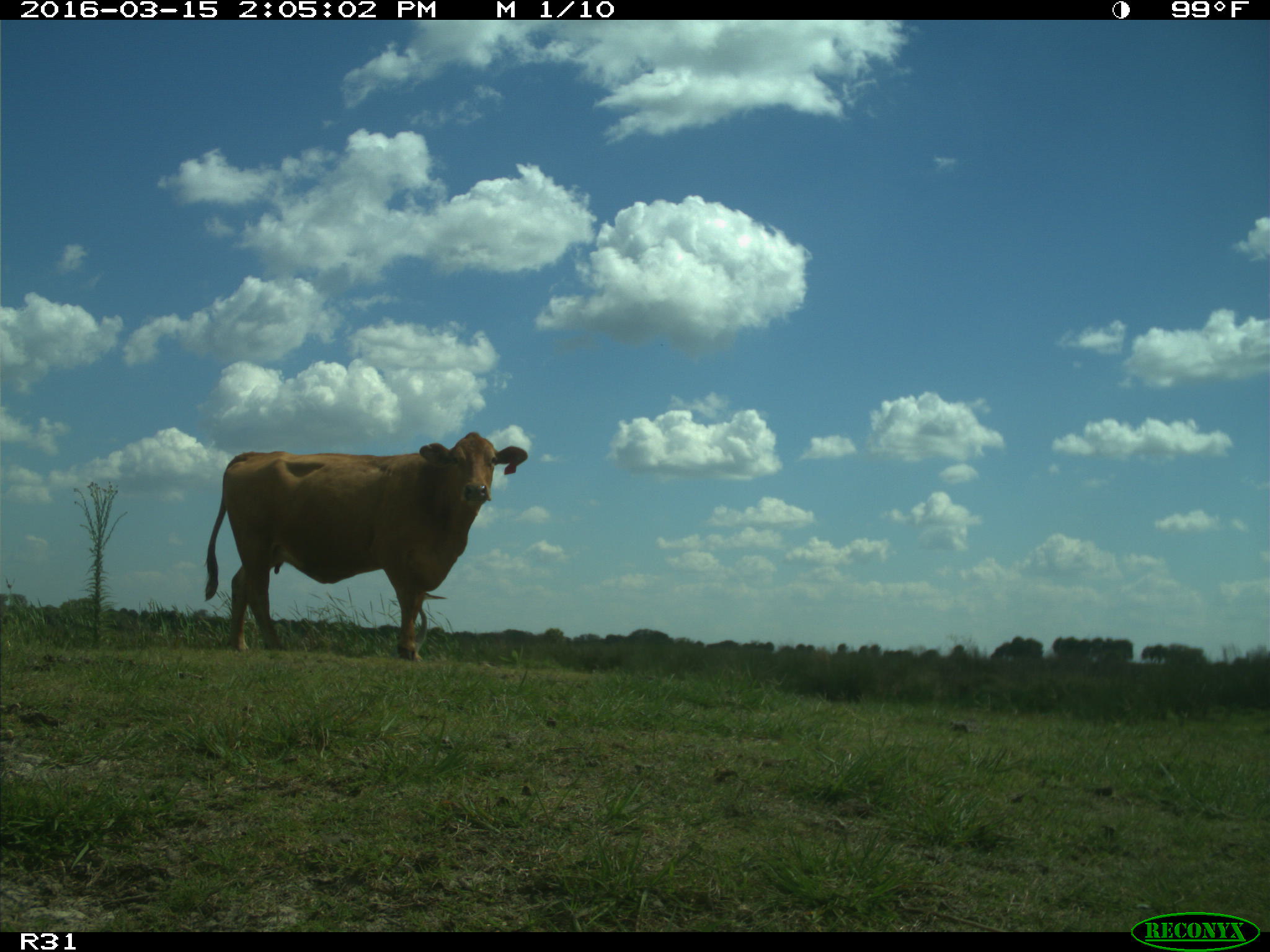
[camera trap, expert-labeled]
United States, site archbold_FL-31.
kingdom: Animalia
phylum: Chordata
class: Mammalia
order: Artiodactyla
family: Bovidae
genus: Bos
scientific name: Bos taurus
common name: domestic cow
Bos taurus (domestic cow).